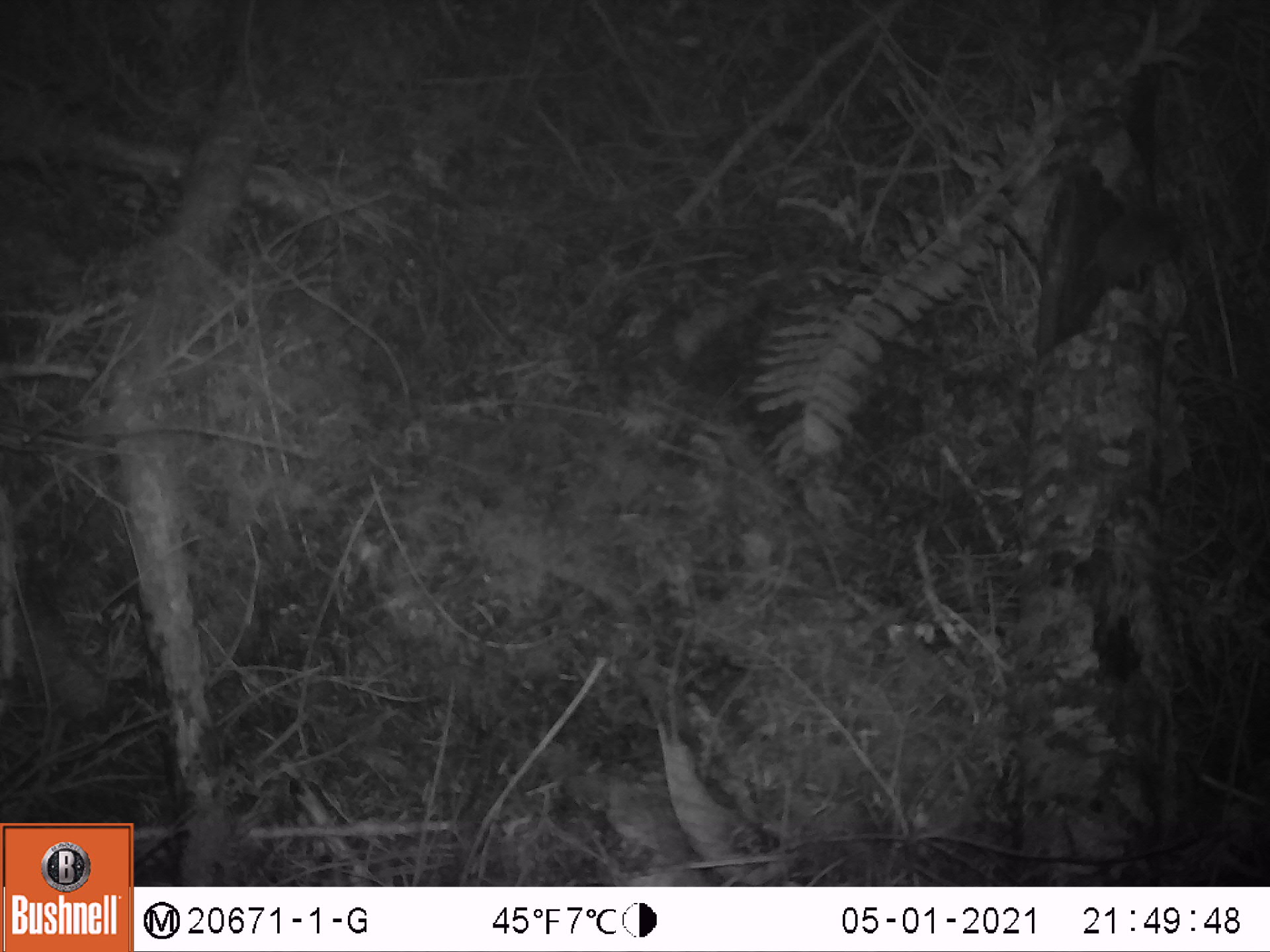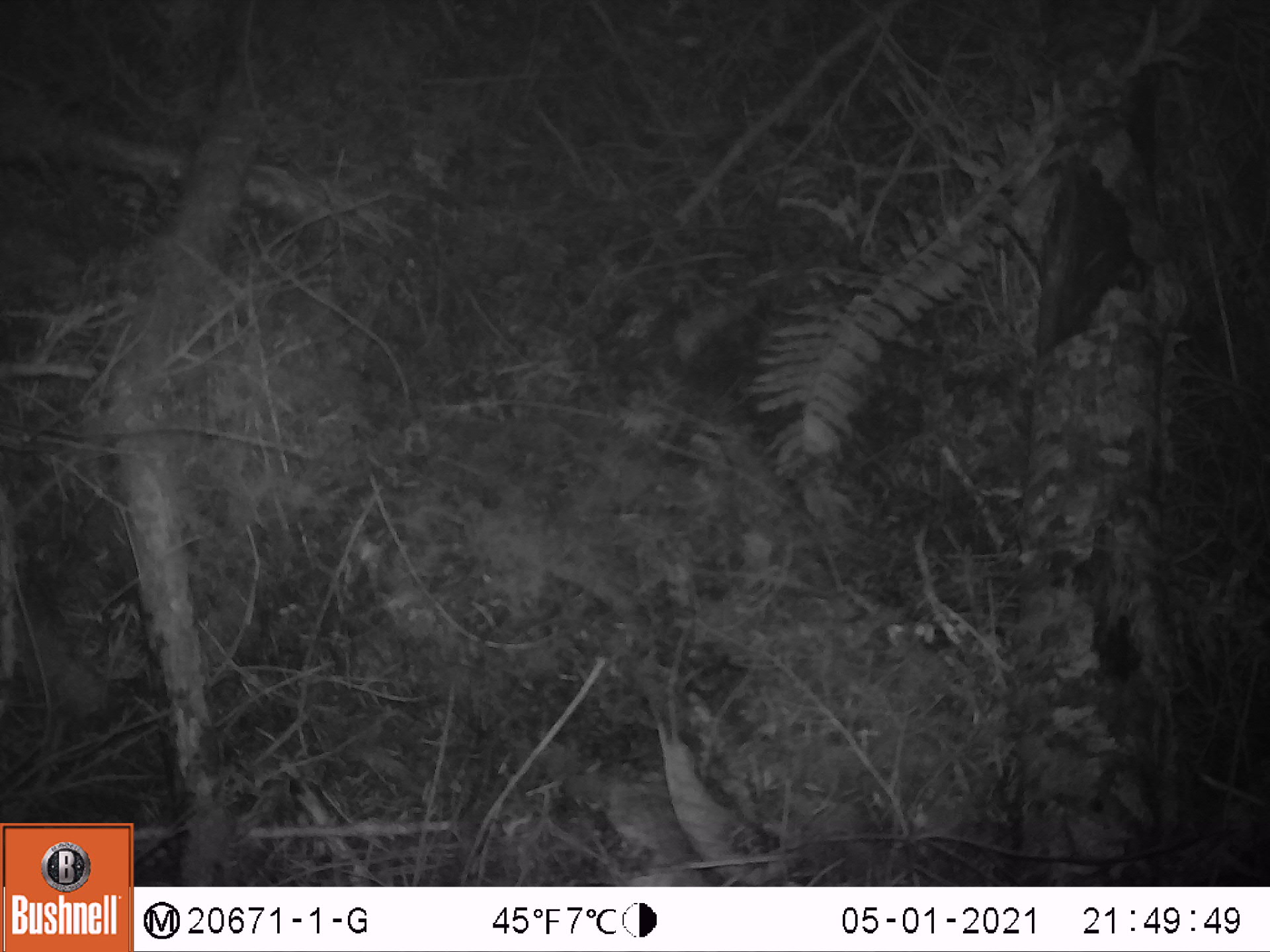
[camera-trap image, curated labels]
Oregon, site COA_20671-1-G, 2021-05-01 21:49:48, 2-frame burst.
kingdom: Animalia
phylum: Chordata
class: Mammalia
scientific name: Mammalia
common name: small mammal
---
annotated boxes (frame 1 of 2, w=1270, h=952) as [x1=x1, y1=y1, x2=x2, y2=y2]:
small mammal: [x1=1034, y1=180, x2=1215, y2=326]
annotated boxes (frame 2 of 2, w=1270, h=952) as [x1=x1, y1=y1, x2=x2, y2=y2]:
small mammal: [x1=1055, y1=185, x2=1205, y2=306]